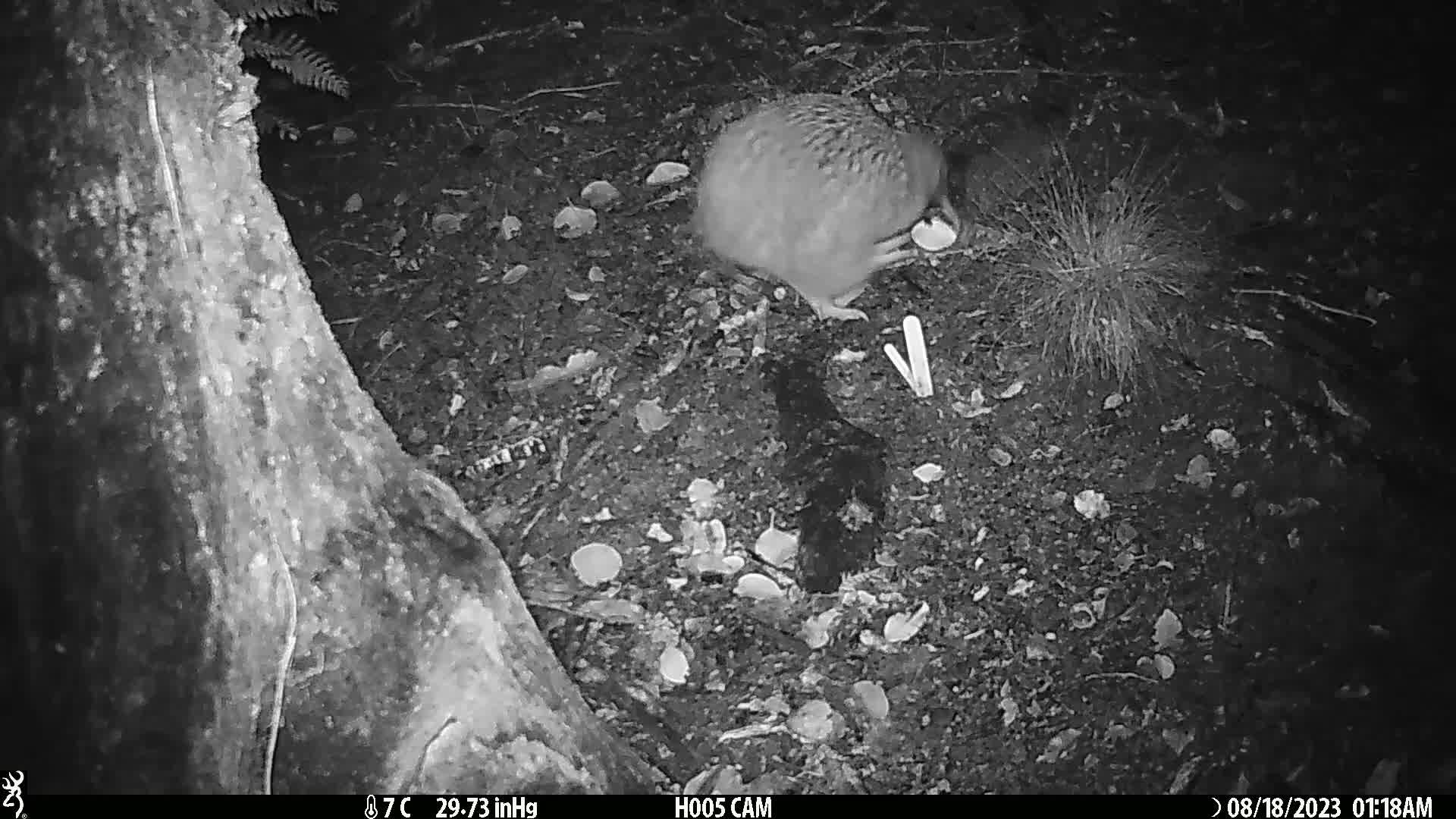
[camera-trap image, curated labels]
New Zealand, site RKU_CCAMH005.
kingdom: Animalia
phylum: Chordata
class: Aves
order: Apterygiformes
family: Apterygidae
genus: Apteryx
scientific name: Apteryx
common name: kiwi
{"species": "kiwi (Apteryx)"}